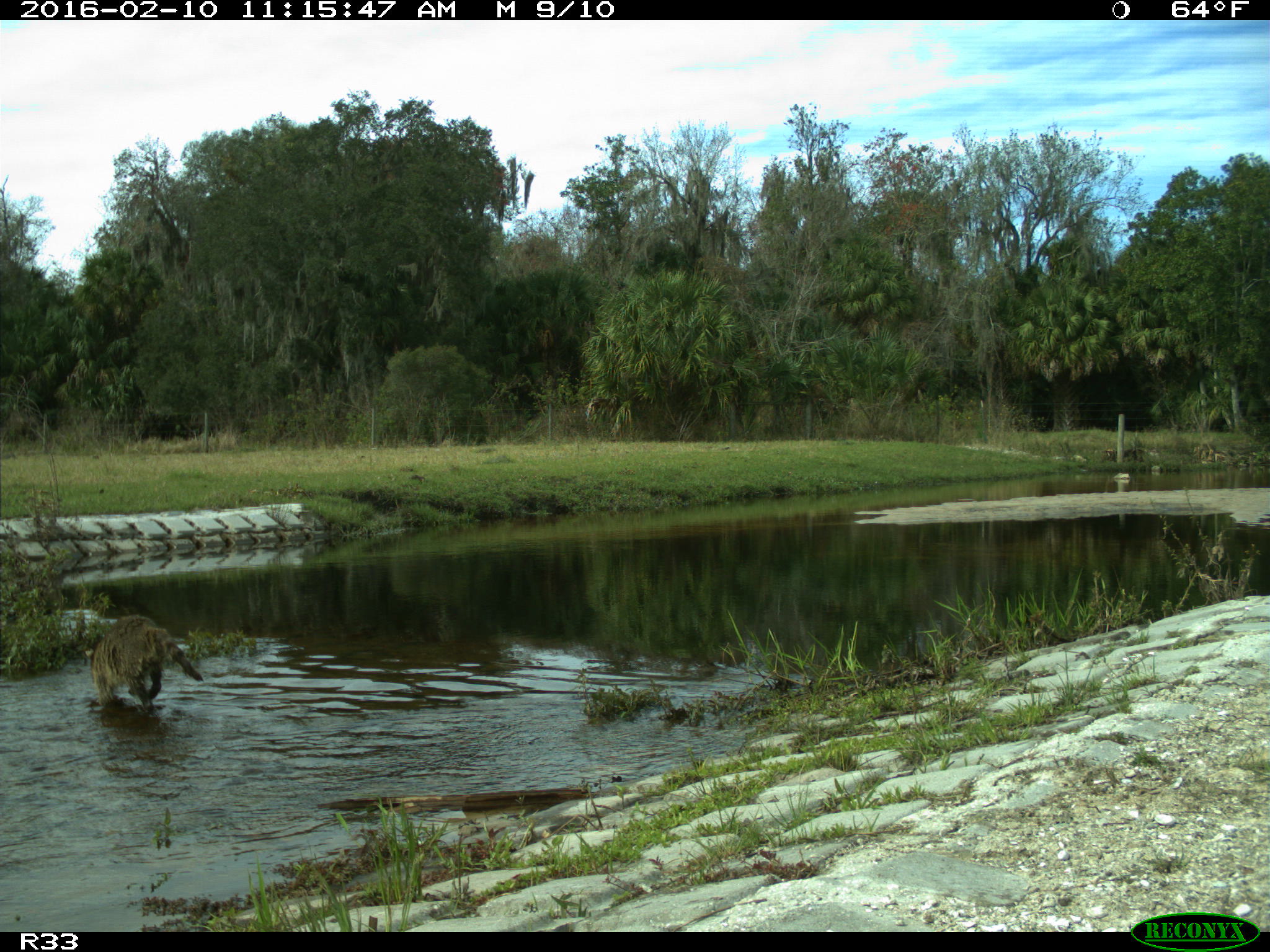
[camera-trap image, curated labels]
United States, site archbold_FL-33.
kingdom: Animalia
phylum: Chordata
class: Mammalia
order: Carnivora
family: Procyonidae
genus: Procyon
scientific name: Procyon lotor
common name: common raccoon